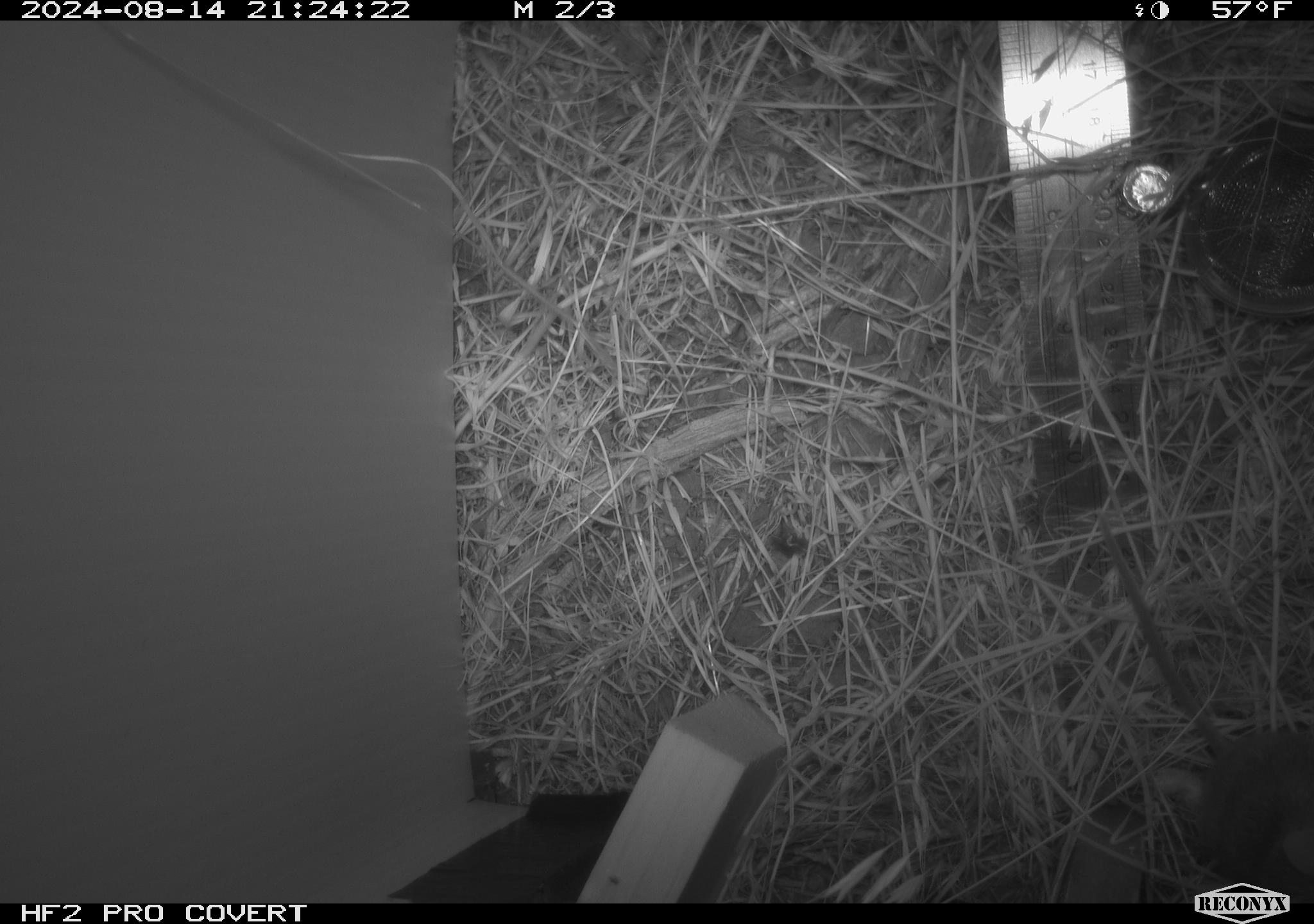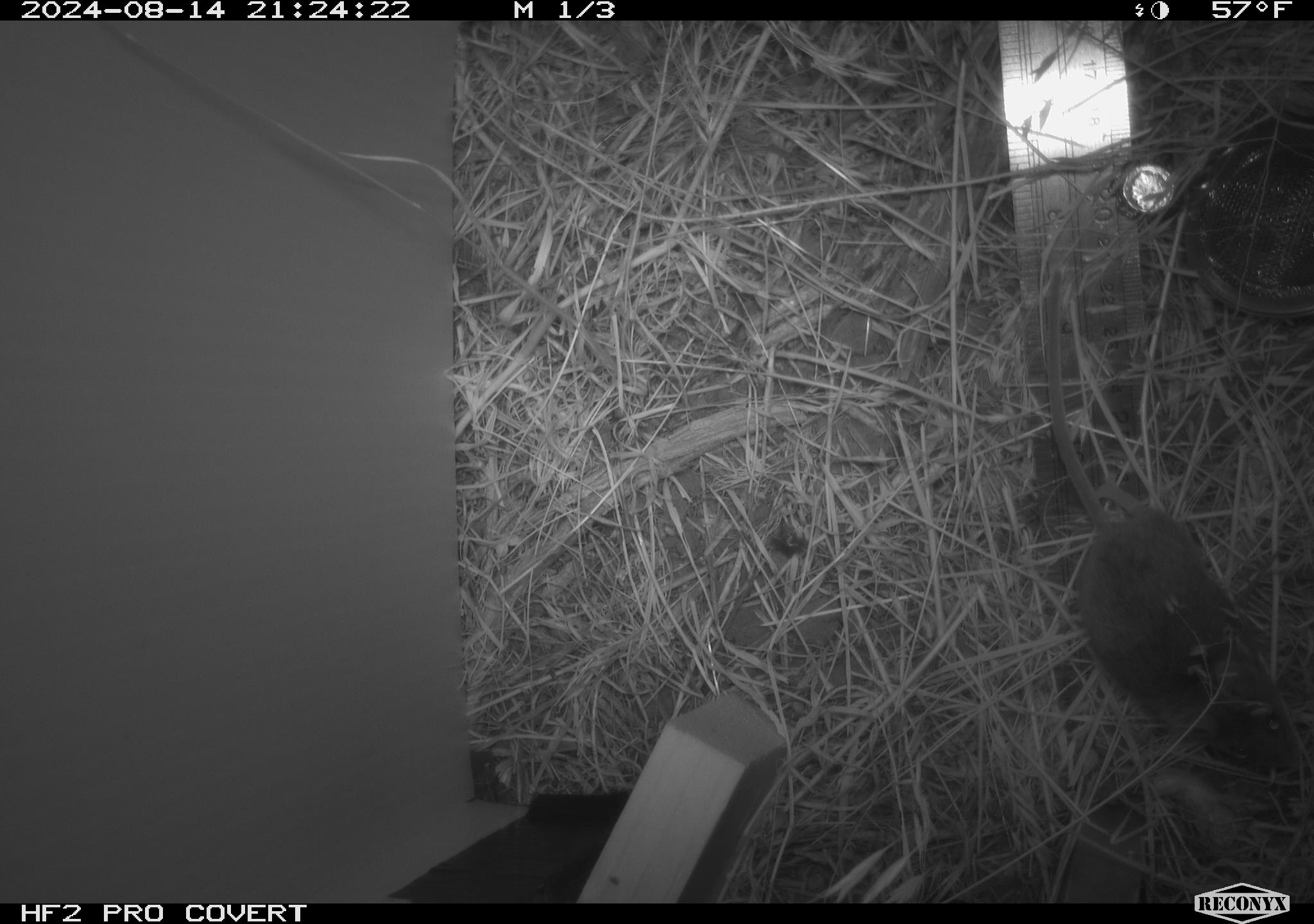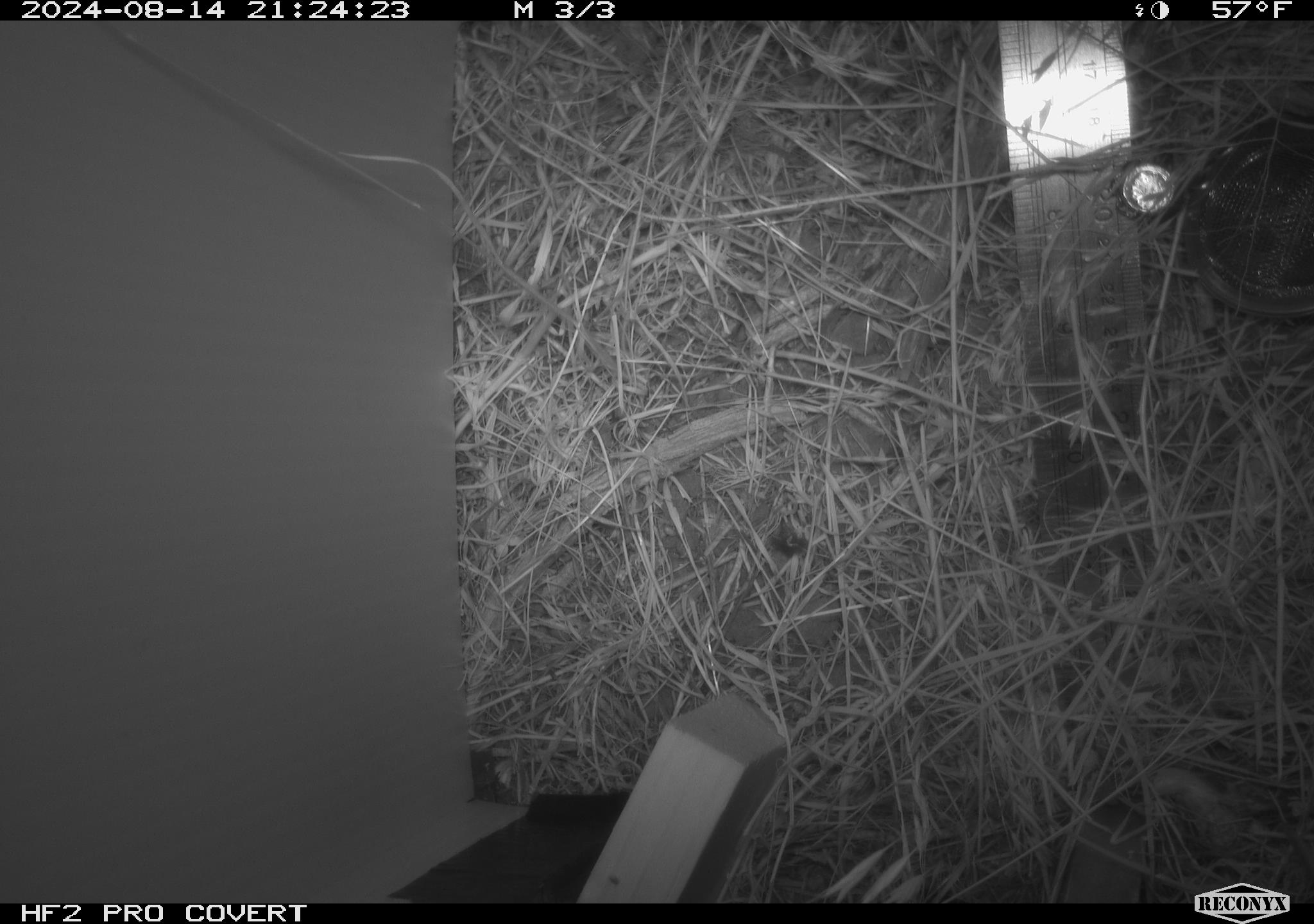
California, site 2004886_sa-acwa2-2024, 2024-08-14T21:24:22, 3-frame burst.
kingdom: Animalia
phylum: Chordata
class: Mammalia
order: Rodentia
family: Cricetidae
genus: Microtus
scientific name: Microtus californicus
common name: california vole